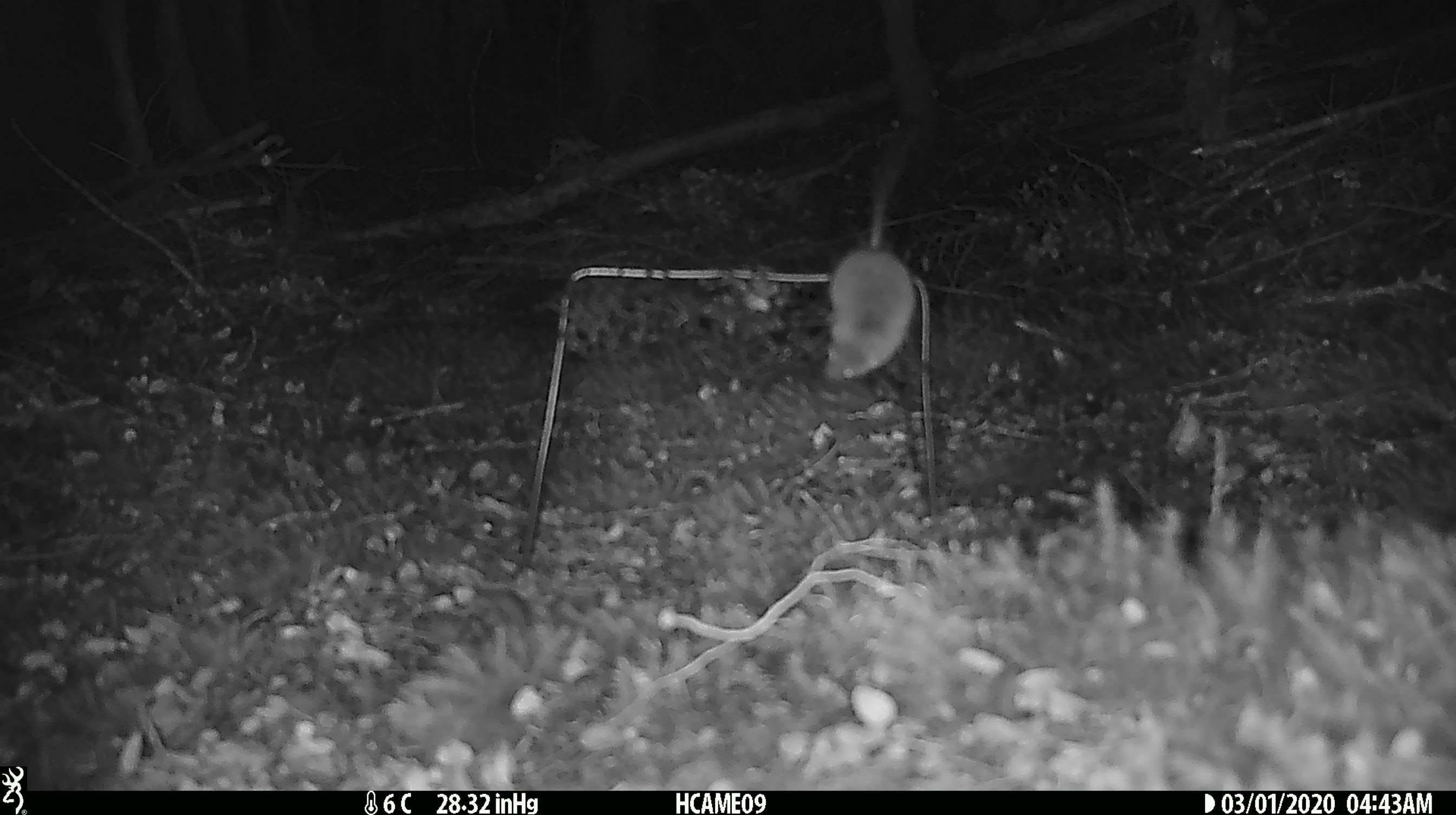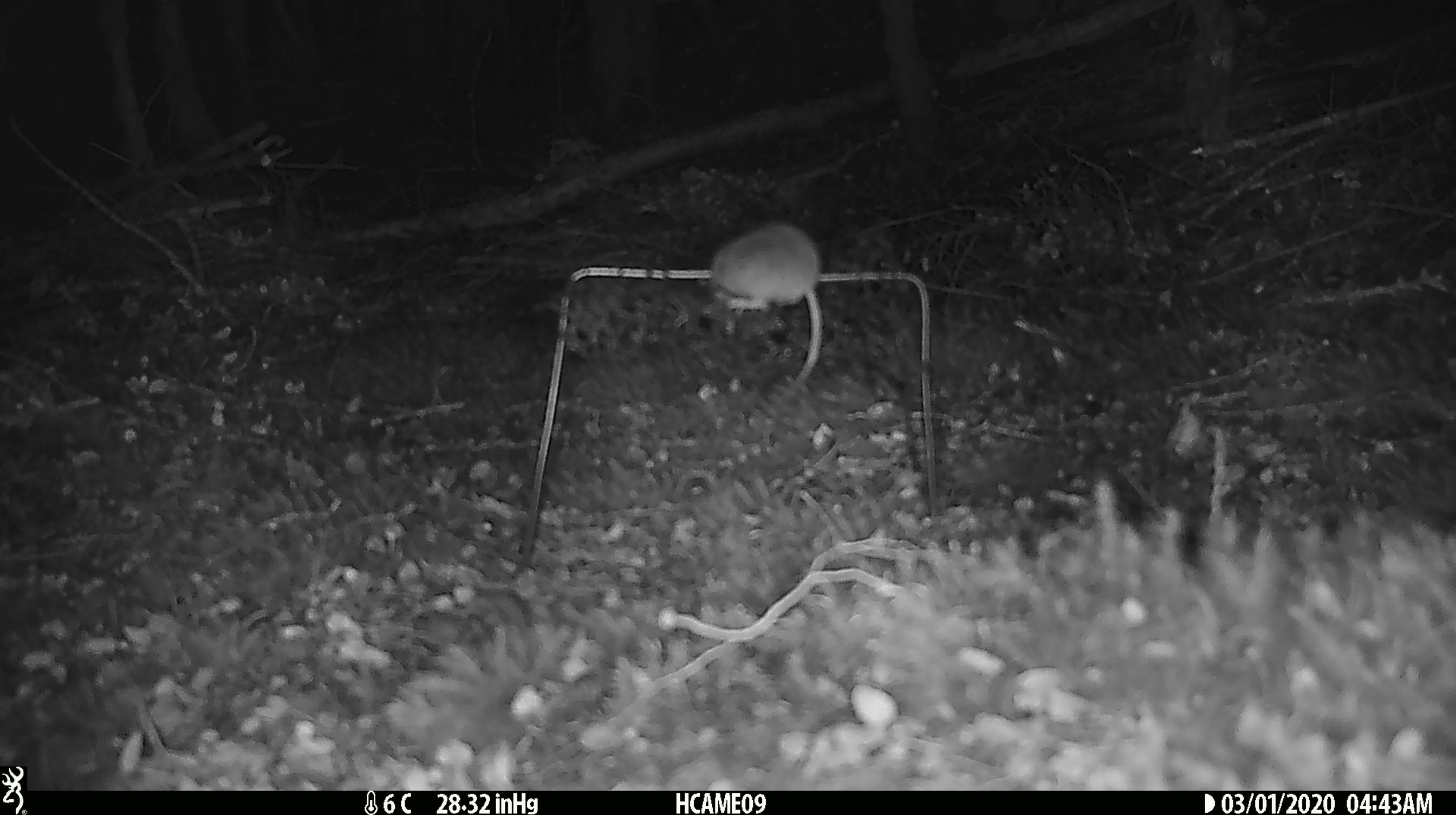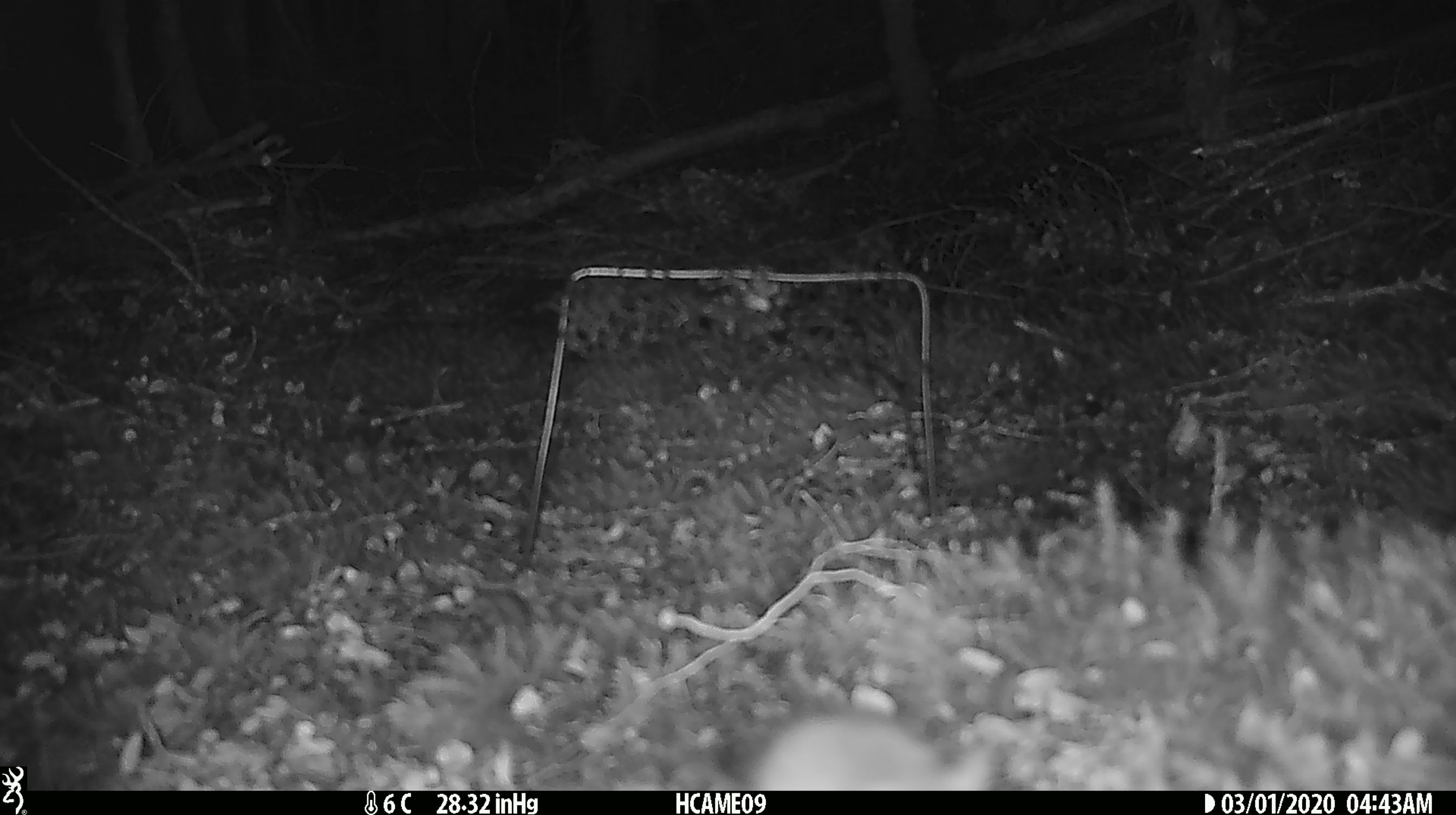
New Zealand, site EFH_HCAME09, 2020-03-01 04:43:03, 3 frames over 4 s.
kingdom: Animalia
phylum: Chordata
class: Mammalia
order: Rodentia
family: Muridae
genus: Mus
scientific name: Mus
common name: mouse